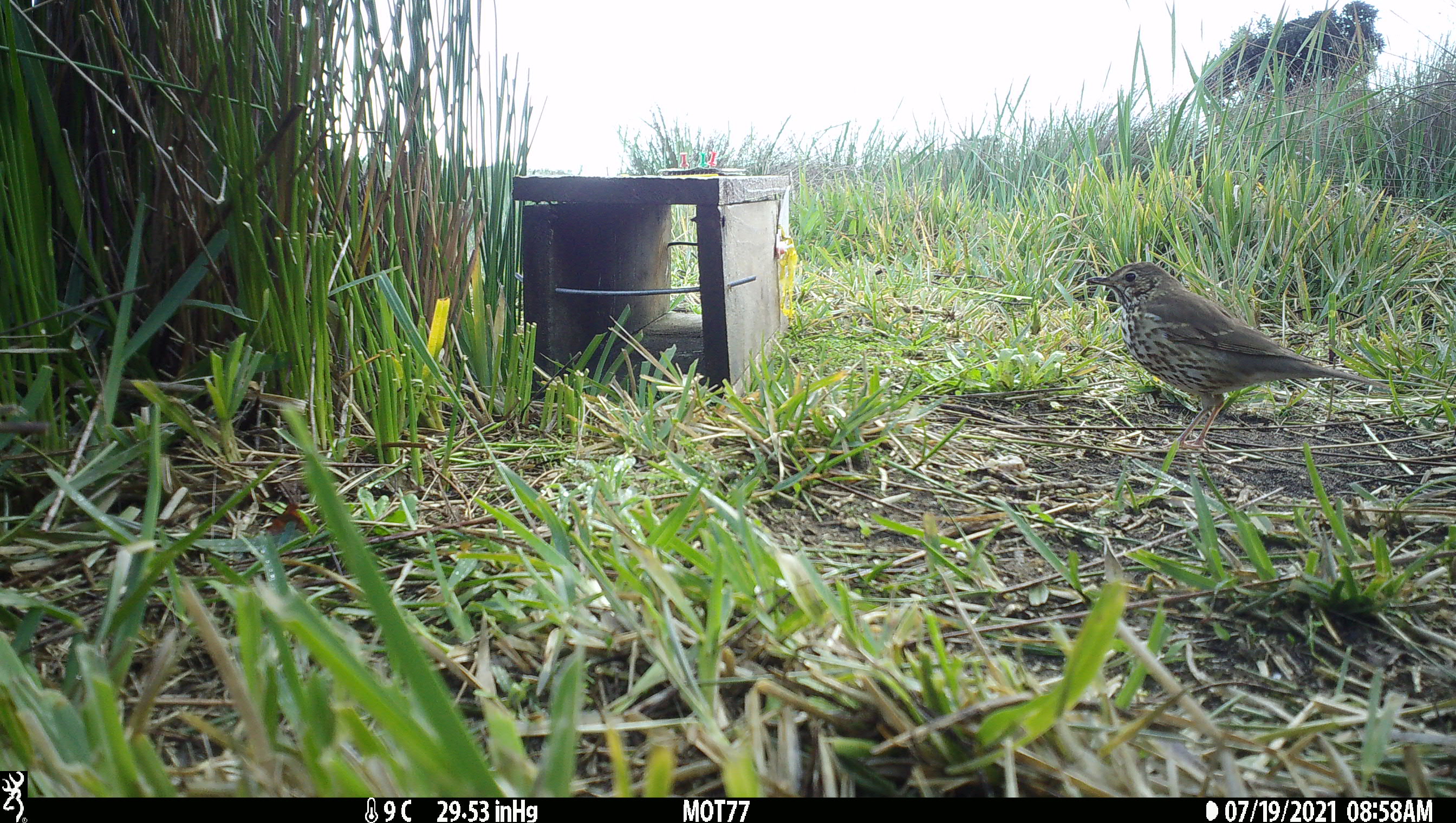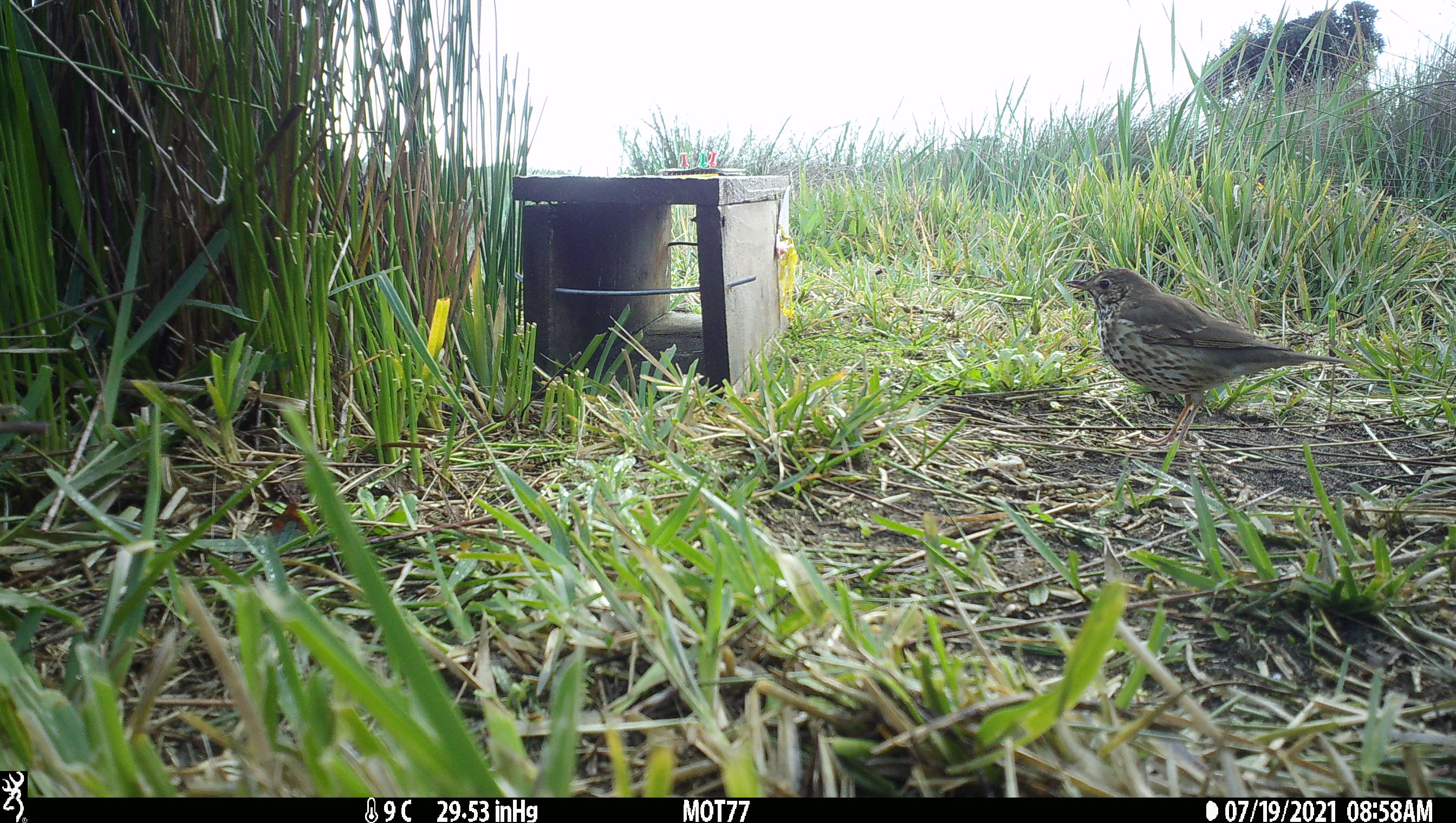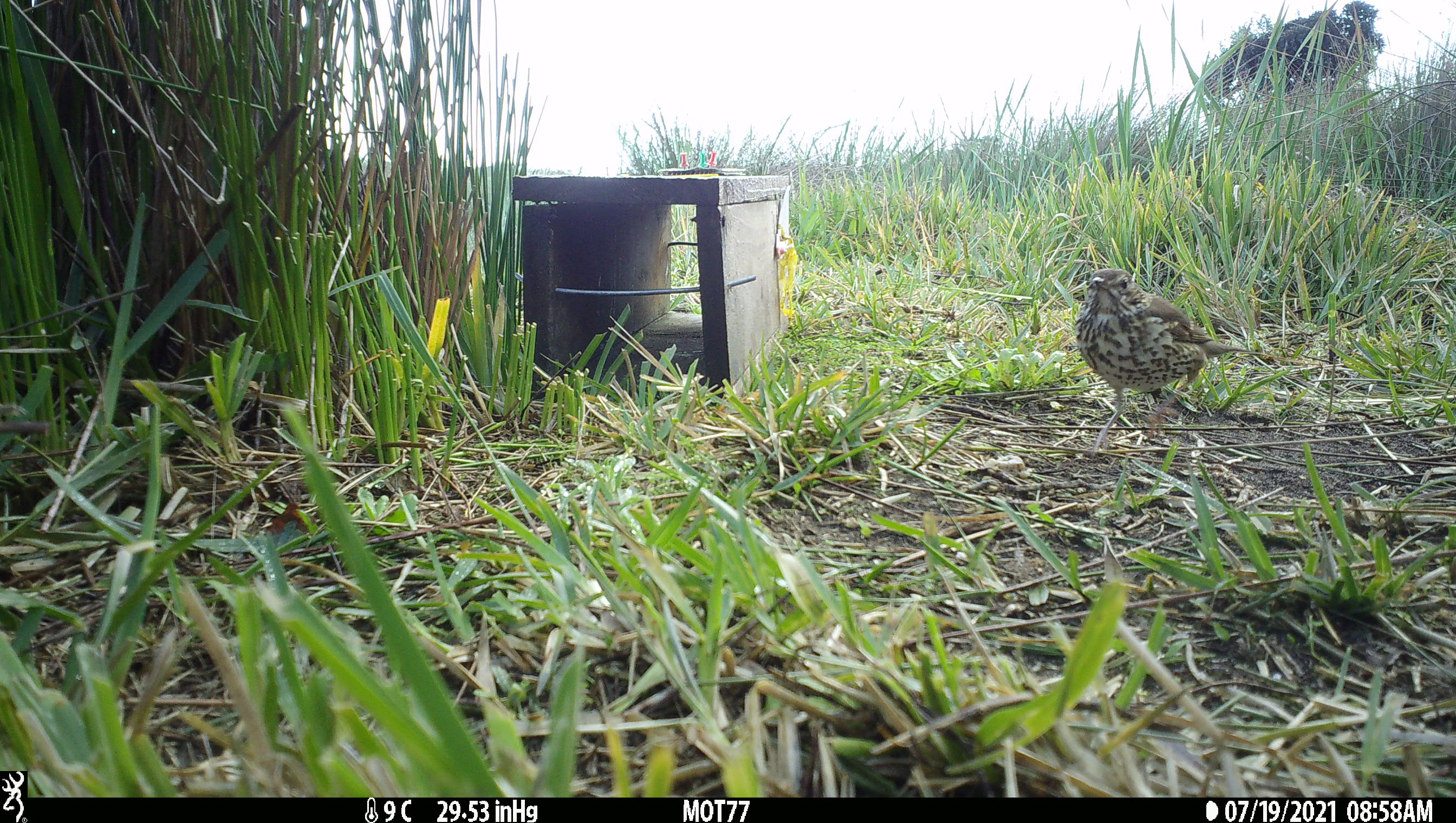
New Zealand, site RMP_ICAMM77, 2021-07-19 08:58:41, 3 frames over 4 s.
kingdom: Animalia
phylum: Chordata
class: Aves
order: Passeriformes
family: Turdidae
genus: Turdus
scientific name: Turdus philomelos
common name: song thrush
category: thrush